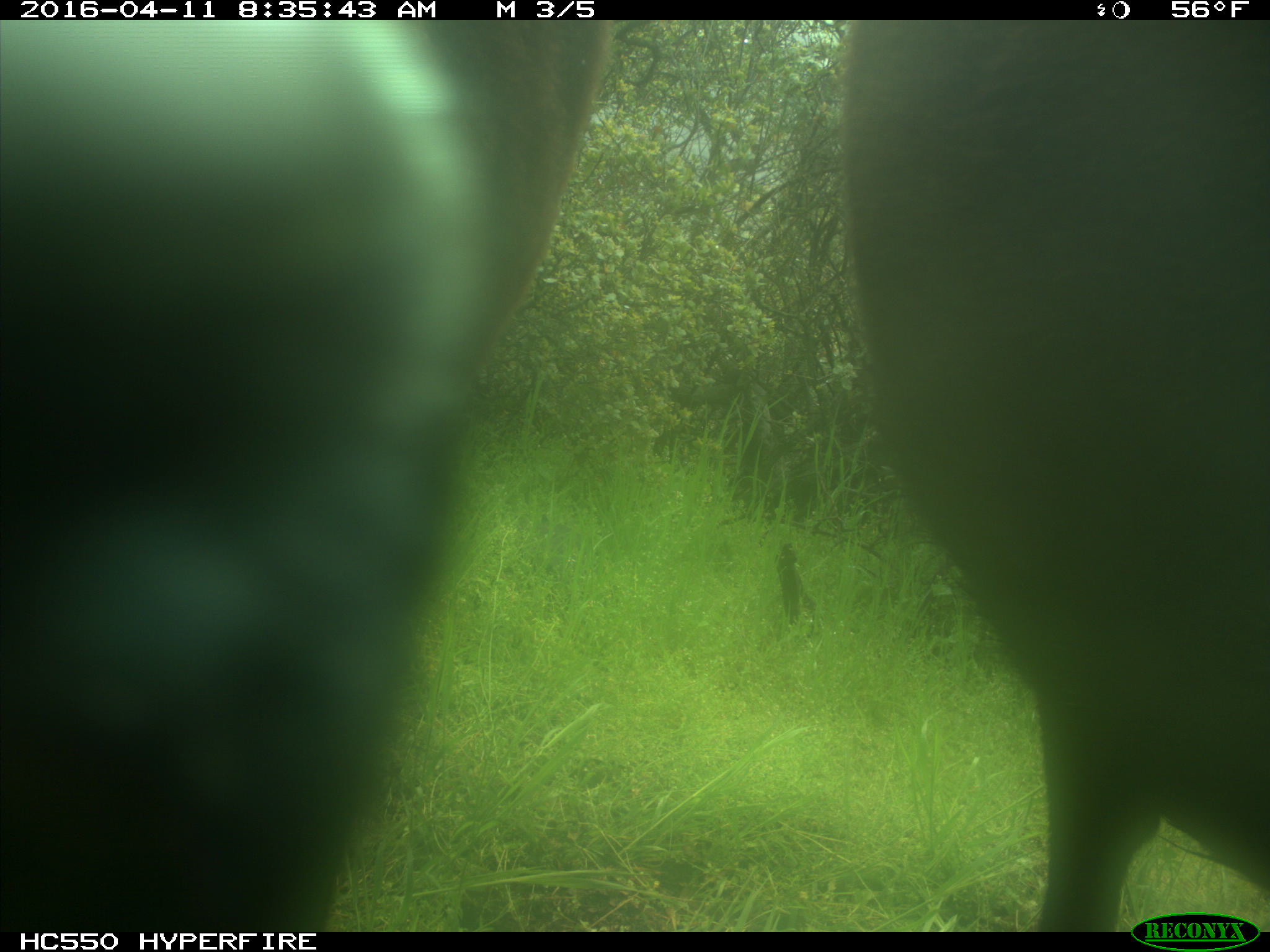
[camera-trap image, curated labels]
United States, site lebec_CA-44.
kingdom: Animalia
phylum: Chordata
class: Mammalia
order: Artiodactyla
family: Bovidae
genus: Bos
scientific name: Bos taurus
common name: domestic cow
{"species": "Bos taurus (domestic cow)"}